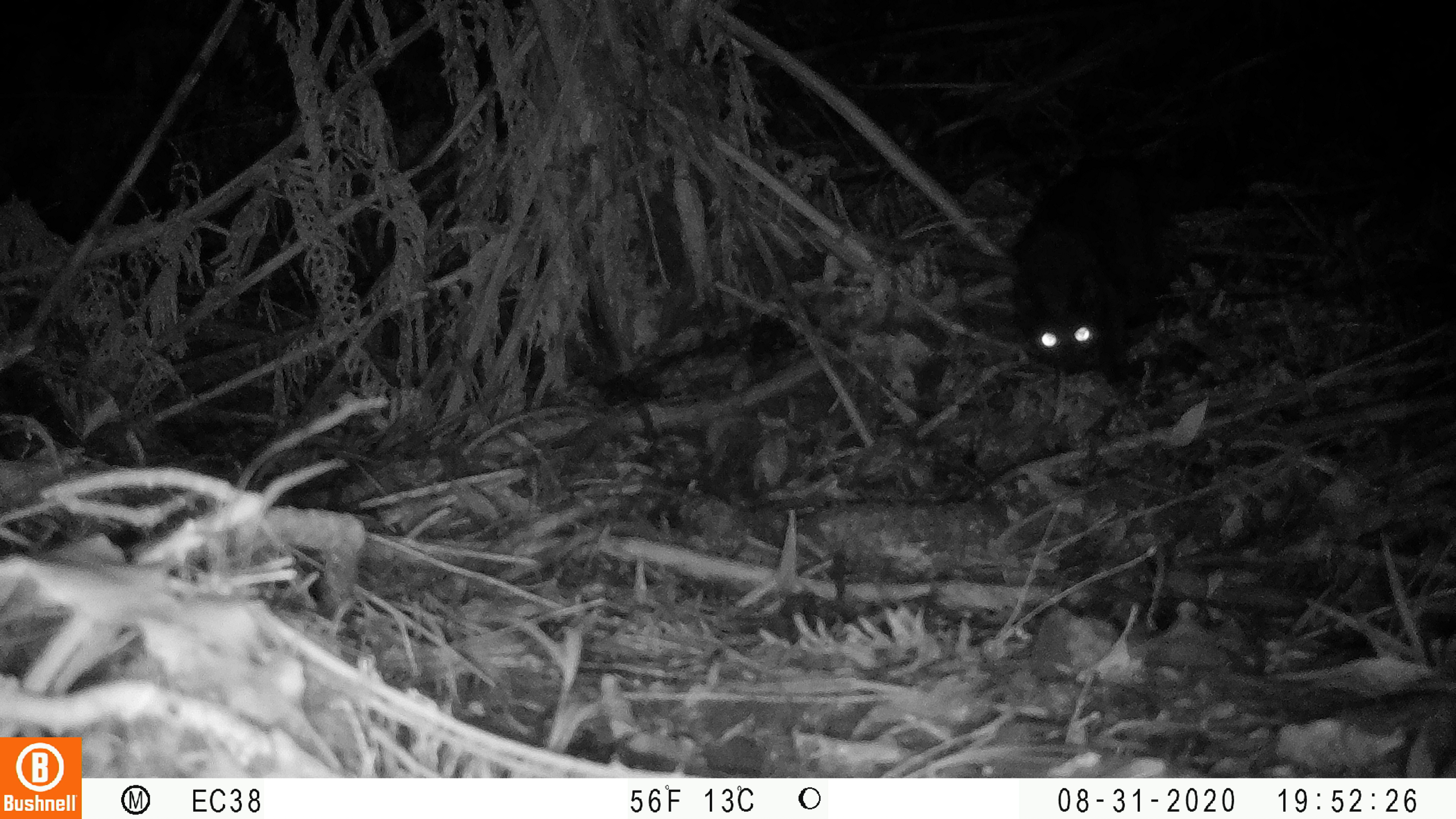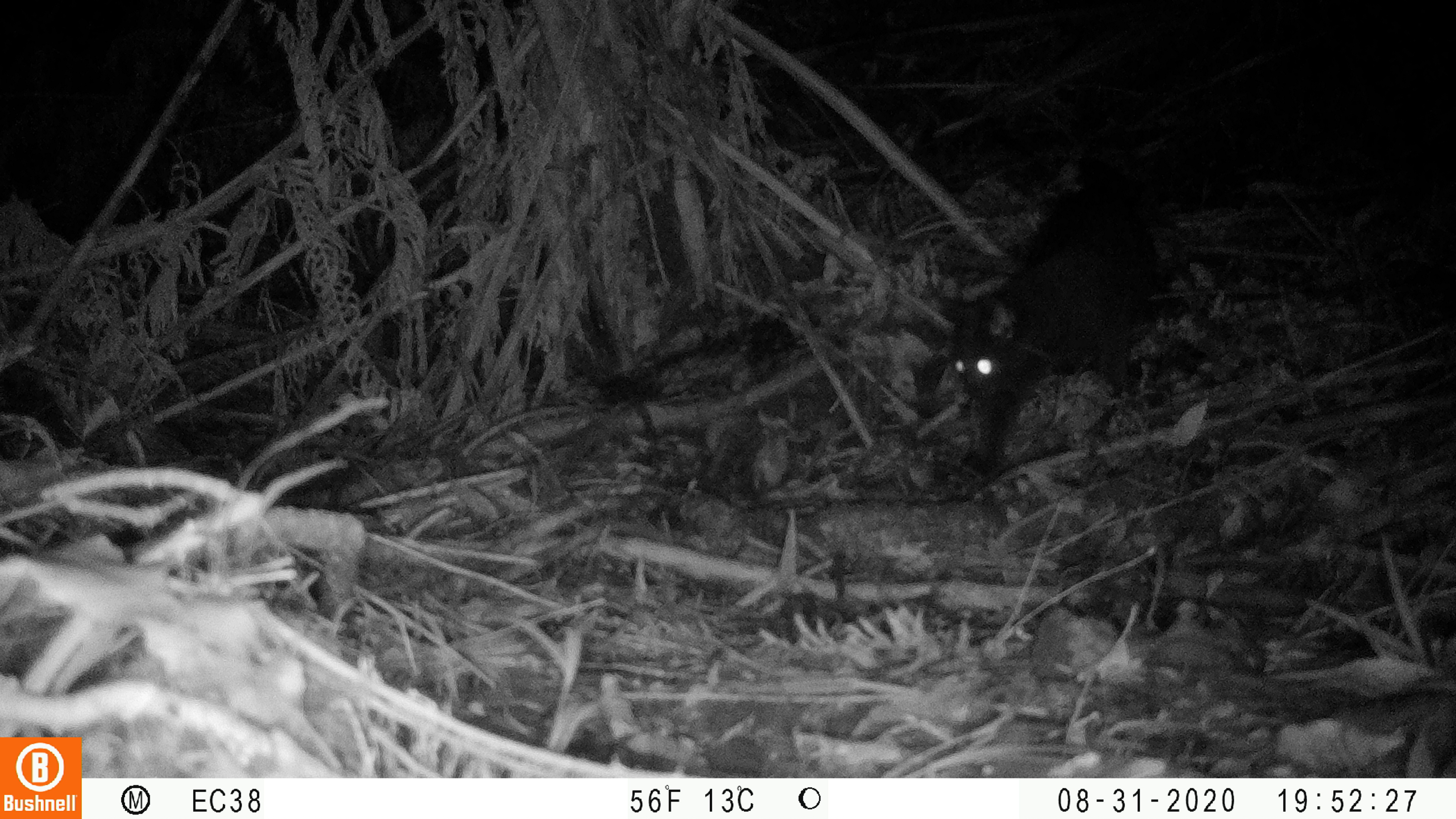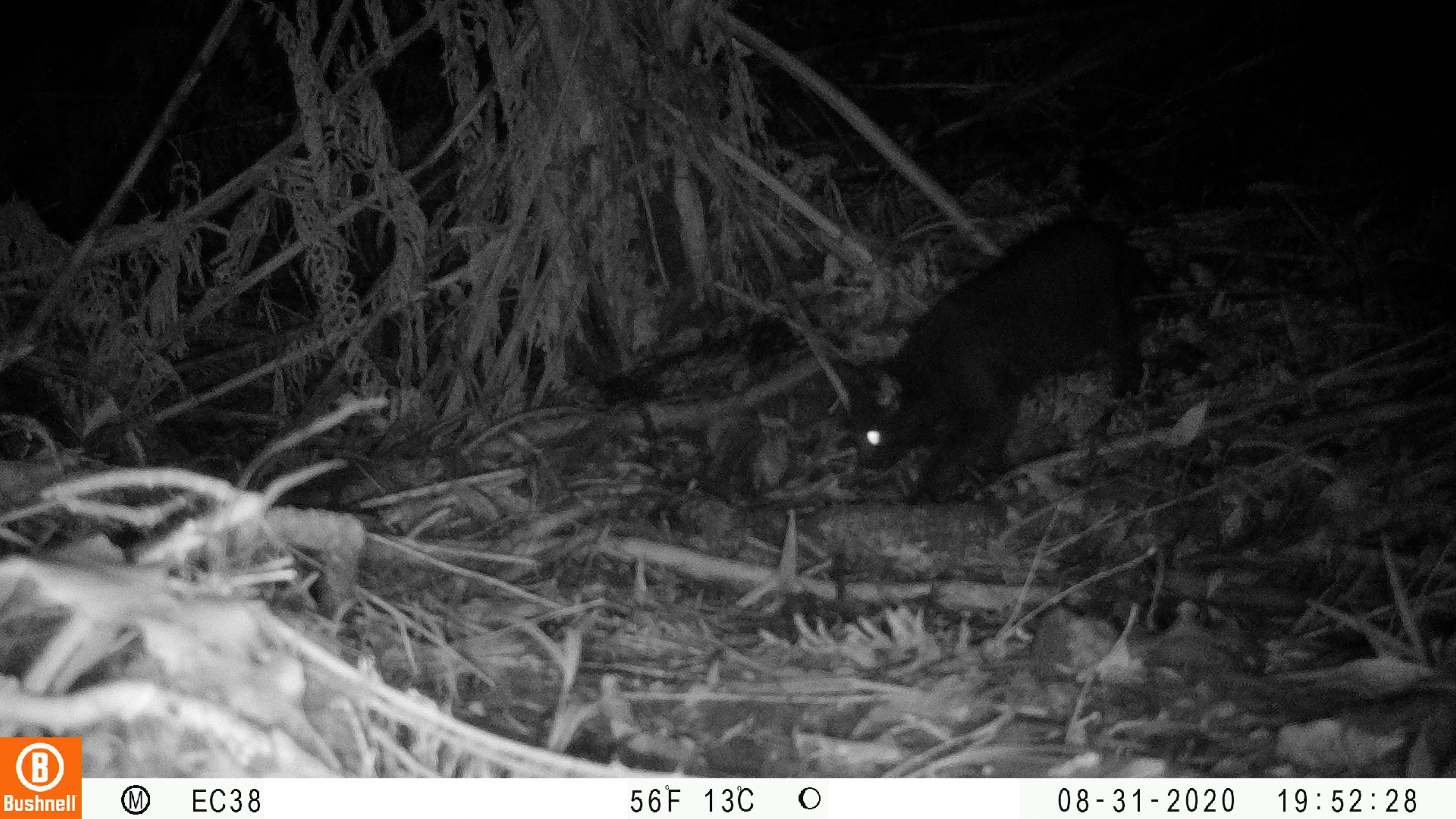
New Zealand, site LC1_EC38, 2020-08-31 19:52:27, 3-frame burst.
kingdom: Animalia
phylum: Chordata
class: Mammalia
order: Carnivora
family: Felidae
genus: Felis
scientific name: Felis catus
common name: domestic cat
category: cat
Cat (domestic cat) (Felis catus).